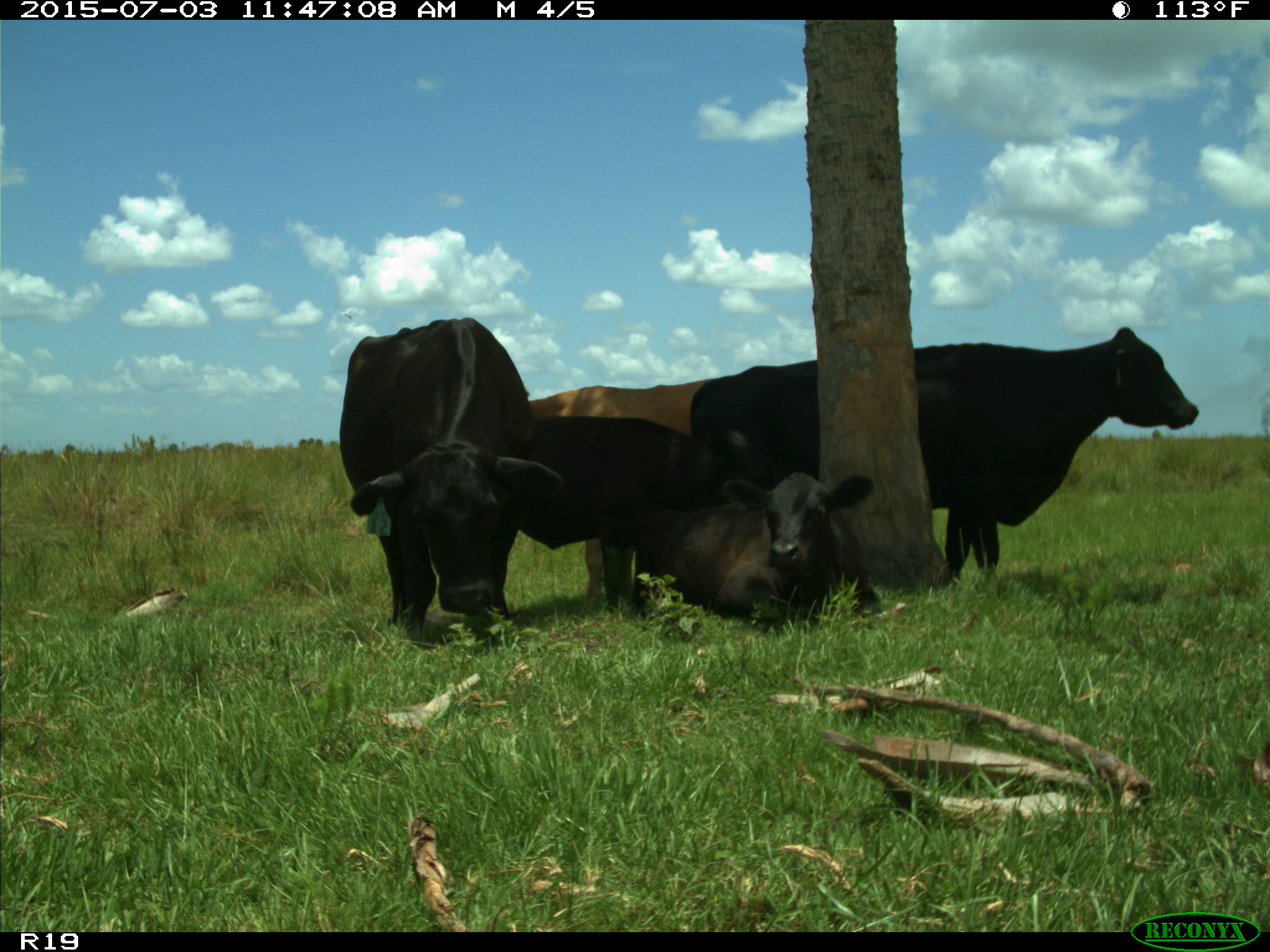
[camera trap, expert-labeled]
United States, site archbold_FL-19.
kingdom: Animalia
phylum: Chordata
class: Mammalia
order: Artiodactyla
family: Bovidae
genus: Bos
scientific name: Bos taurus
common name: domestic cow